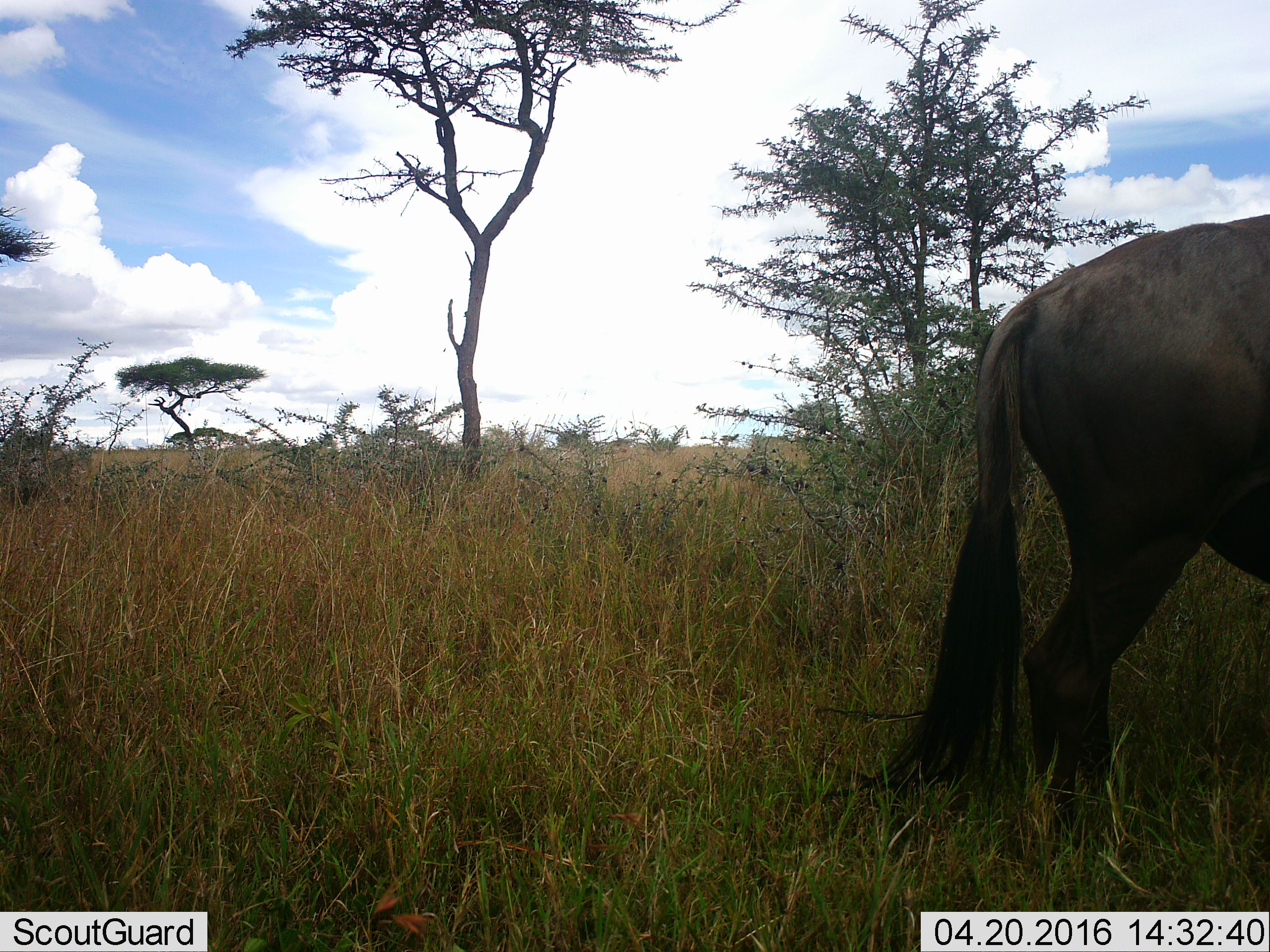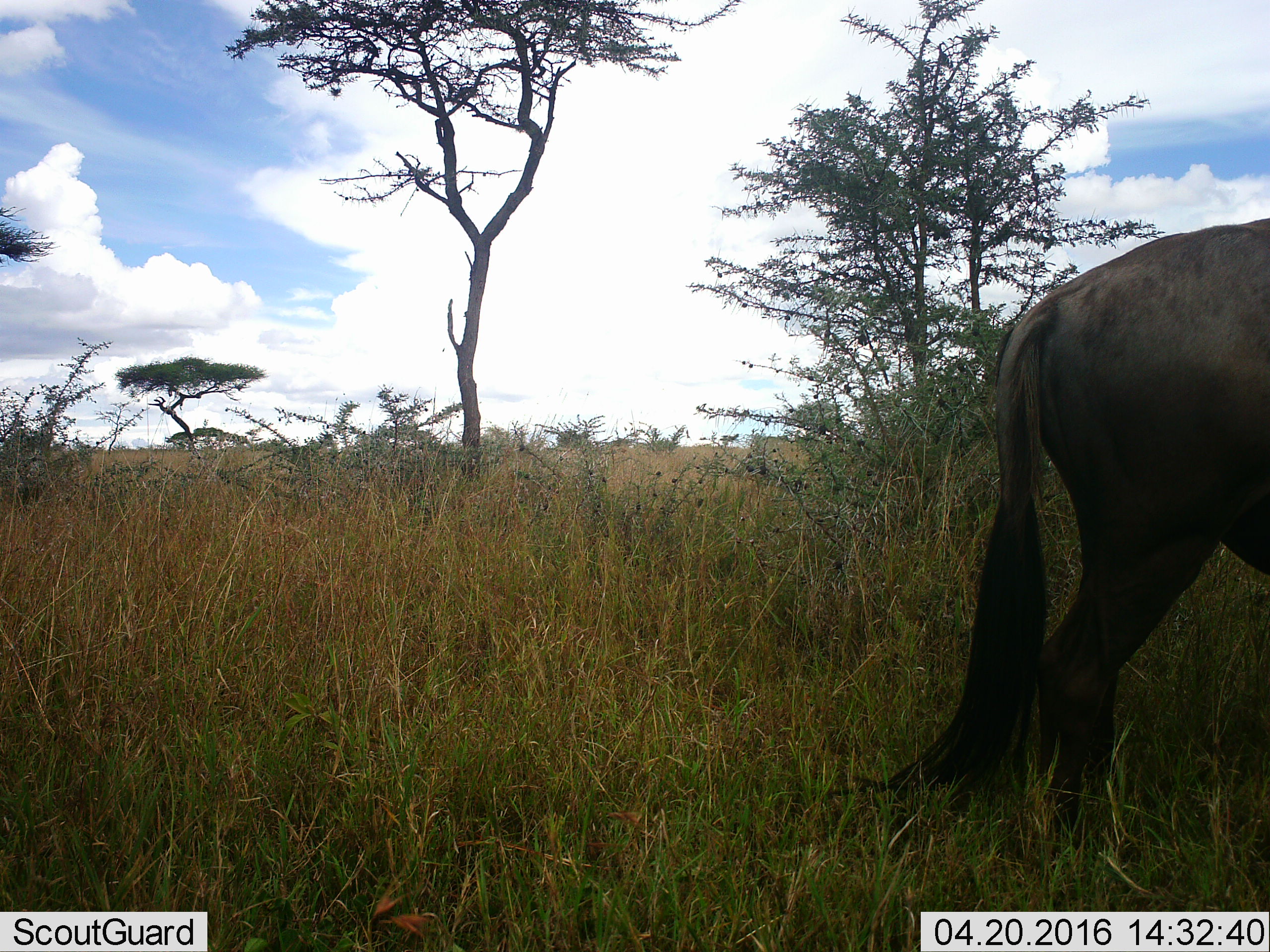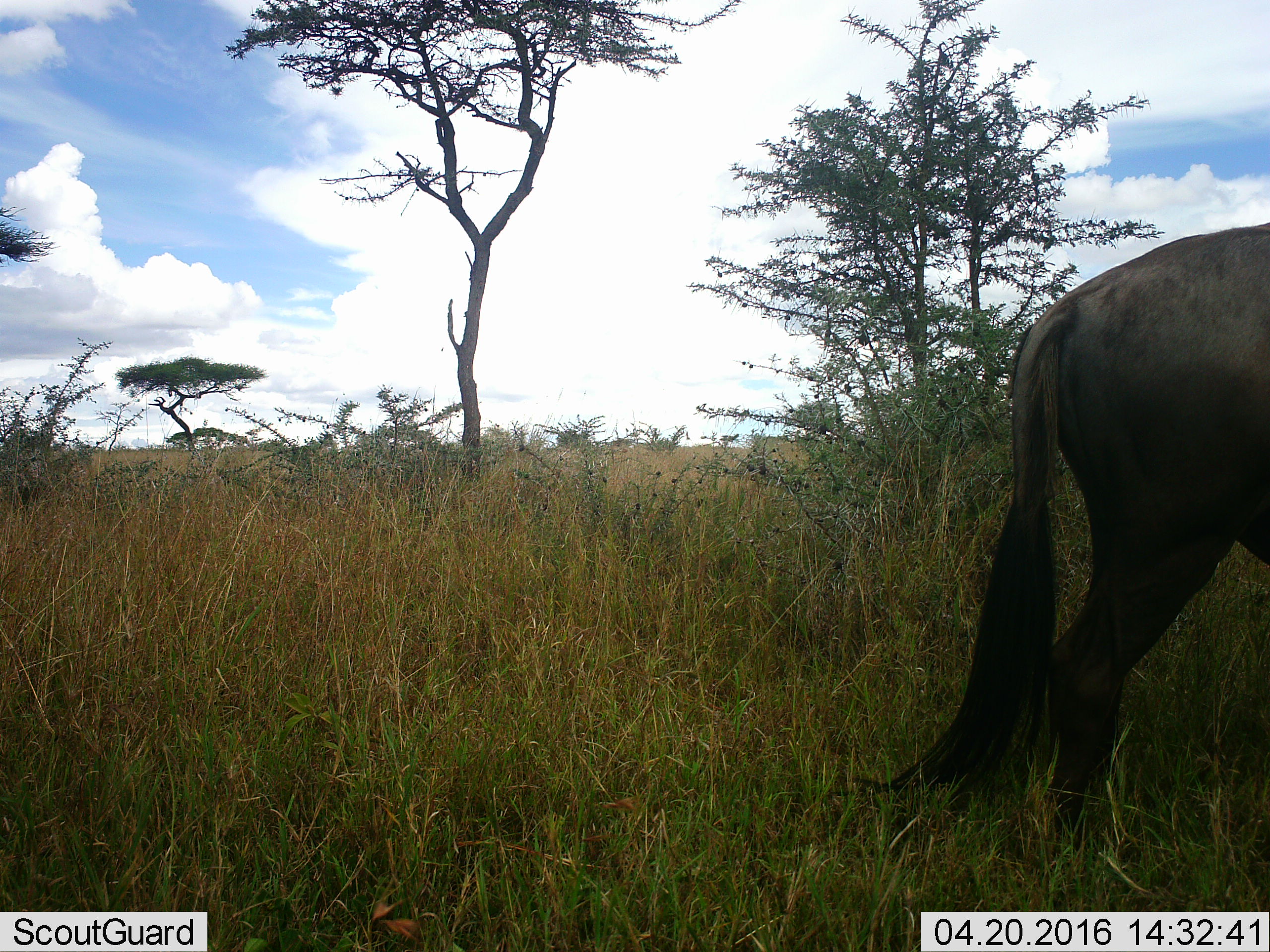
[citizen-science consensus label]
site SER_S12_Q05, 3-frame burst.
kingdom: Animalia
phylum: Chordata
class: Mammalia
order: Artiodactyla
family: Bovidae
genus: Connochaetes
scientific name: Connochaetes taurinus taurinus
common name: blue wildebeest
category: wildebeestblue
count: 1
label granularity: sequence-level